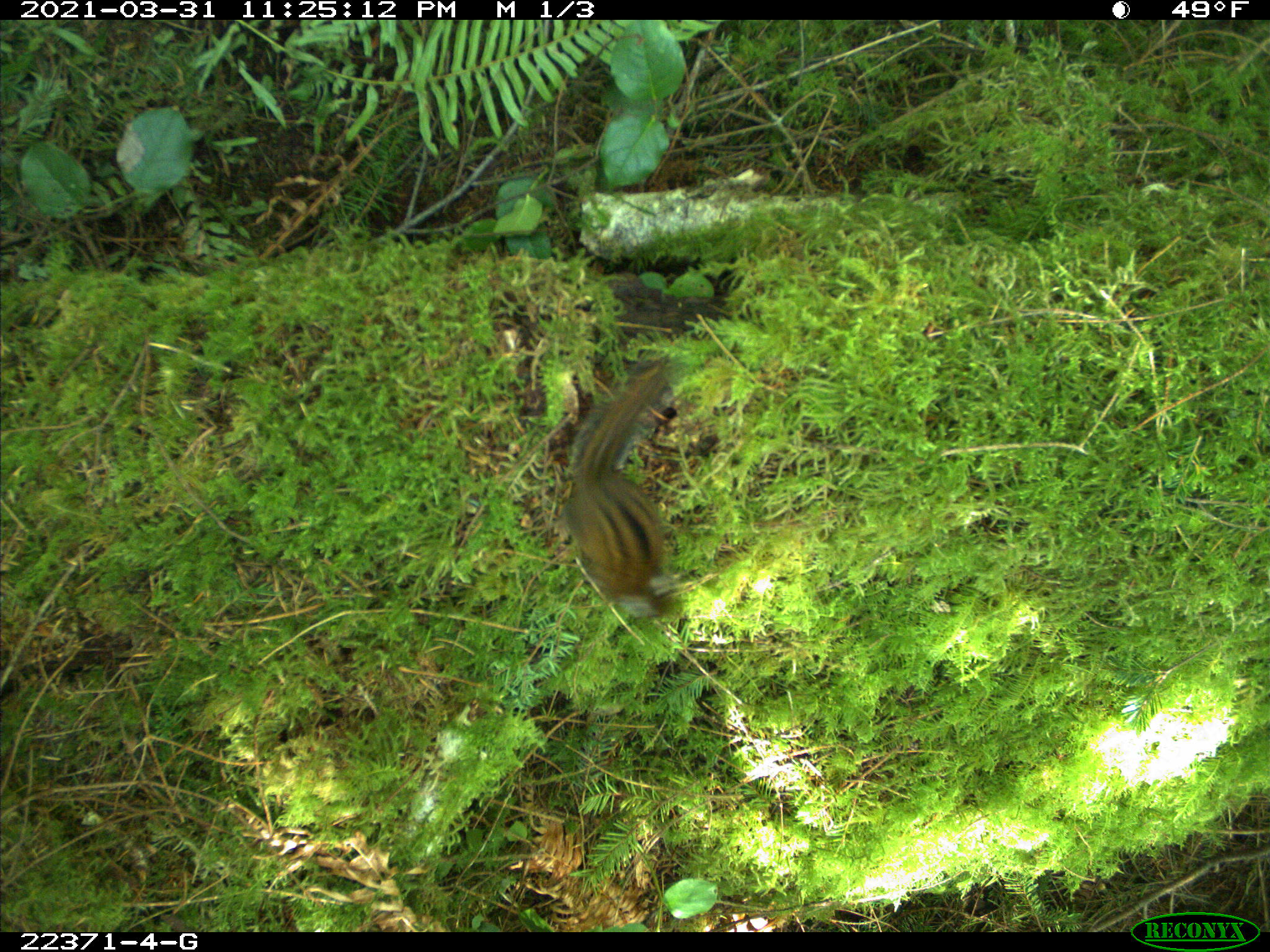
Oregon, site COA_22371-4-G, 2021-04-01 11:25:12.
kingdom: Animalia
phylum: Chordata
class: Mammalia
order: Rodentia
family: Sciuridae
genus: Neotamias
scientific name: Neotamias townsendii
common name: townsend's chipmunk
Townsend's chipmunk (Neotamias townsendii).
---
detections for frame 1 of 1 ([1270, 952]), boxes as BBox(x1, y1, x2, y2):
townsend's chipmunk: BBox(535, 331, 700, 636)